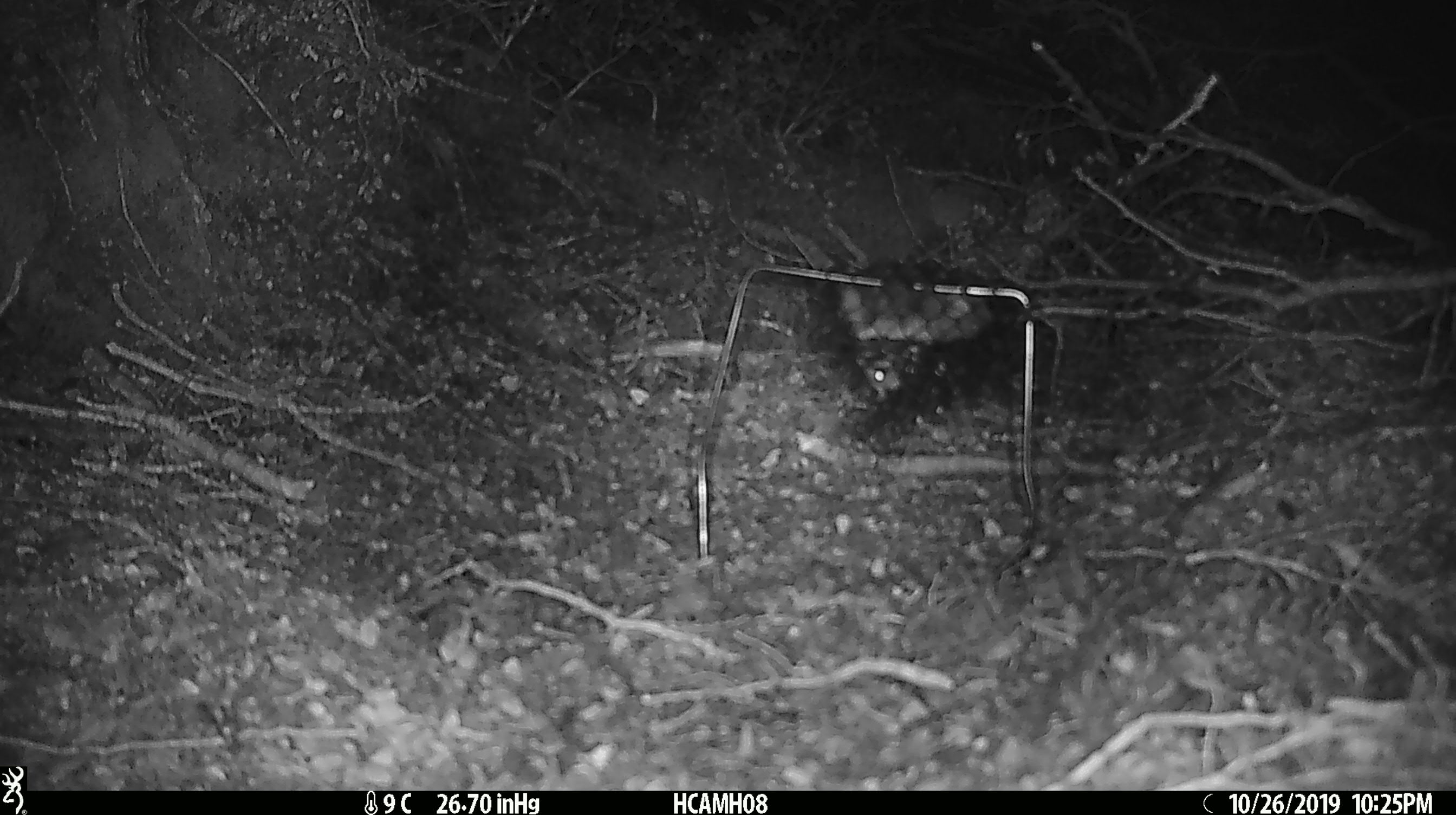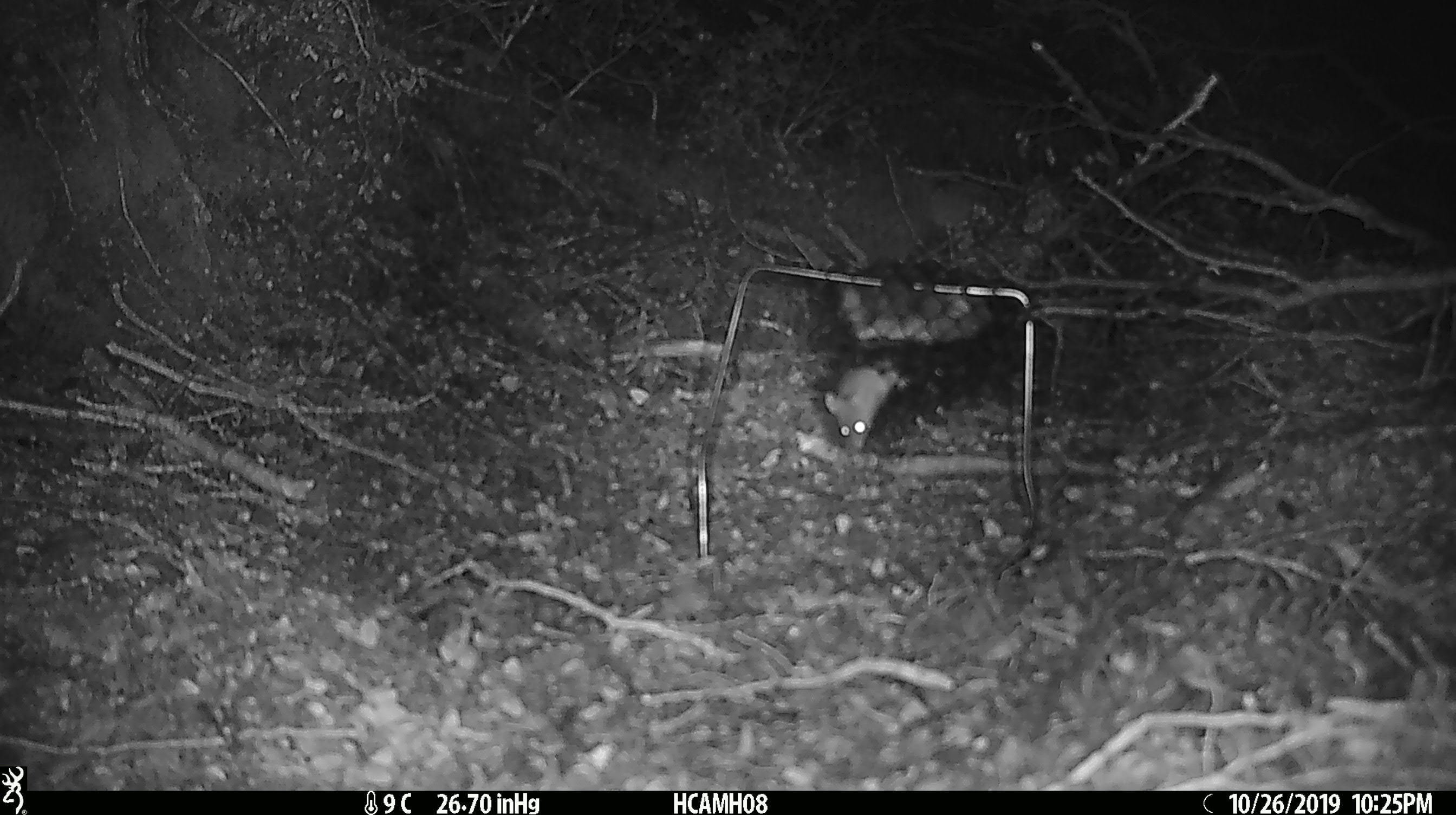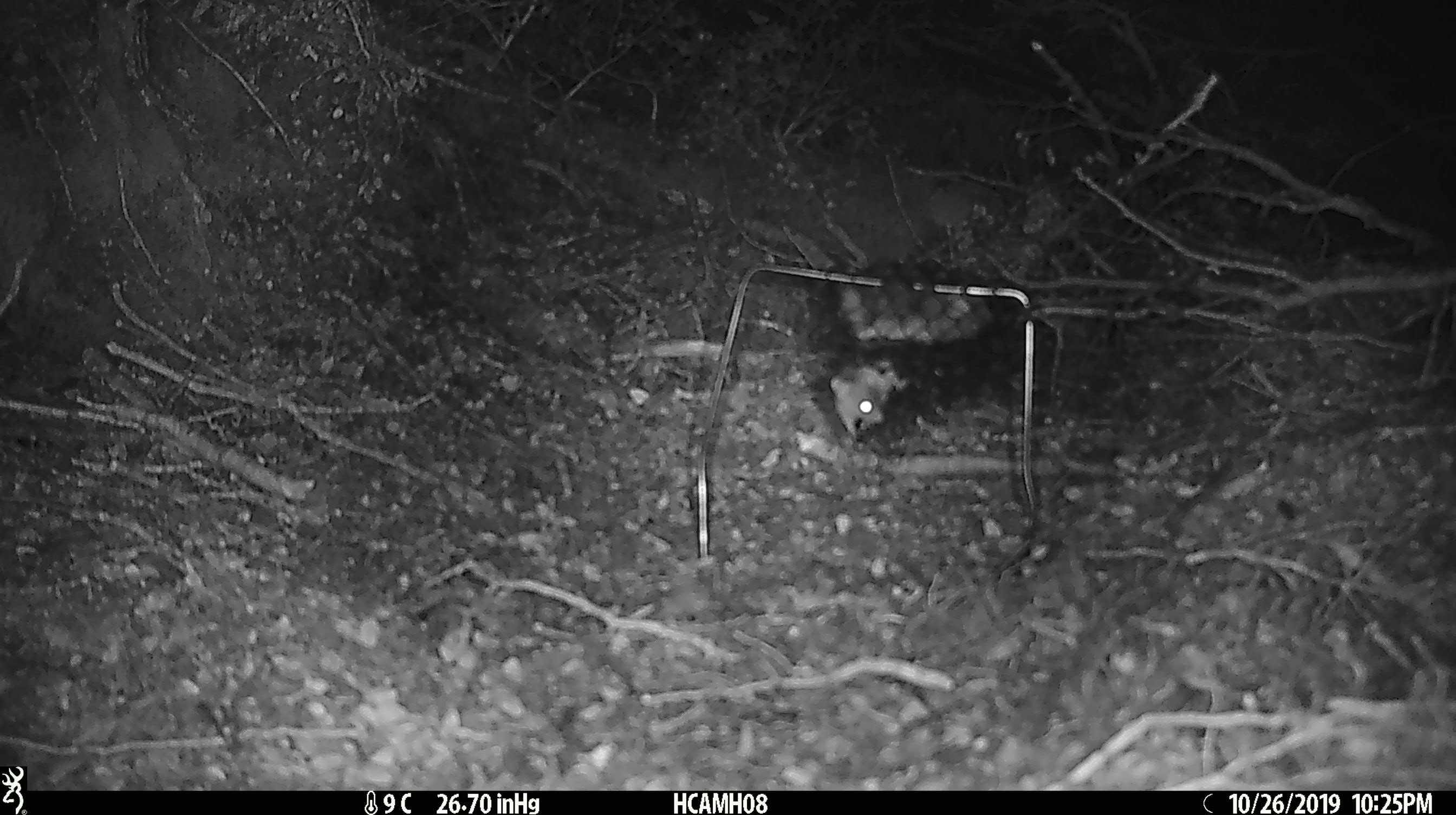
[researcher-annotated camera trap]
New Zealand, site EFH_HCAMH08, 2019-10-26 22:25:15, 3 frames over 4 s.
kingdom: Animalia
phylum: Chordata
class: Mammalia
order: Rodentia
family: Muridae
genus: Mus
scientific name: Mus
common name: mouse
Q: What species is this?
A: Mouse (Mus).